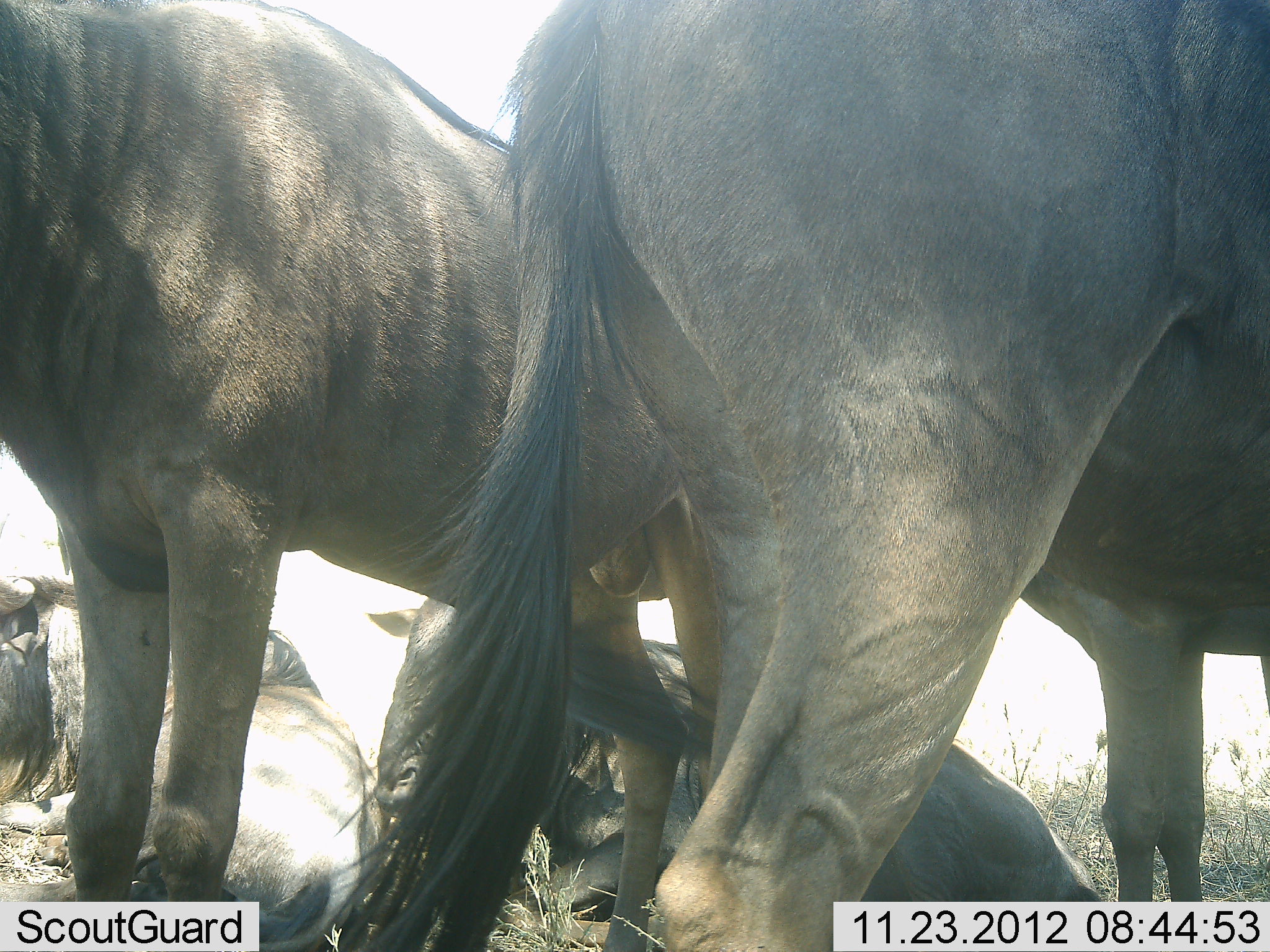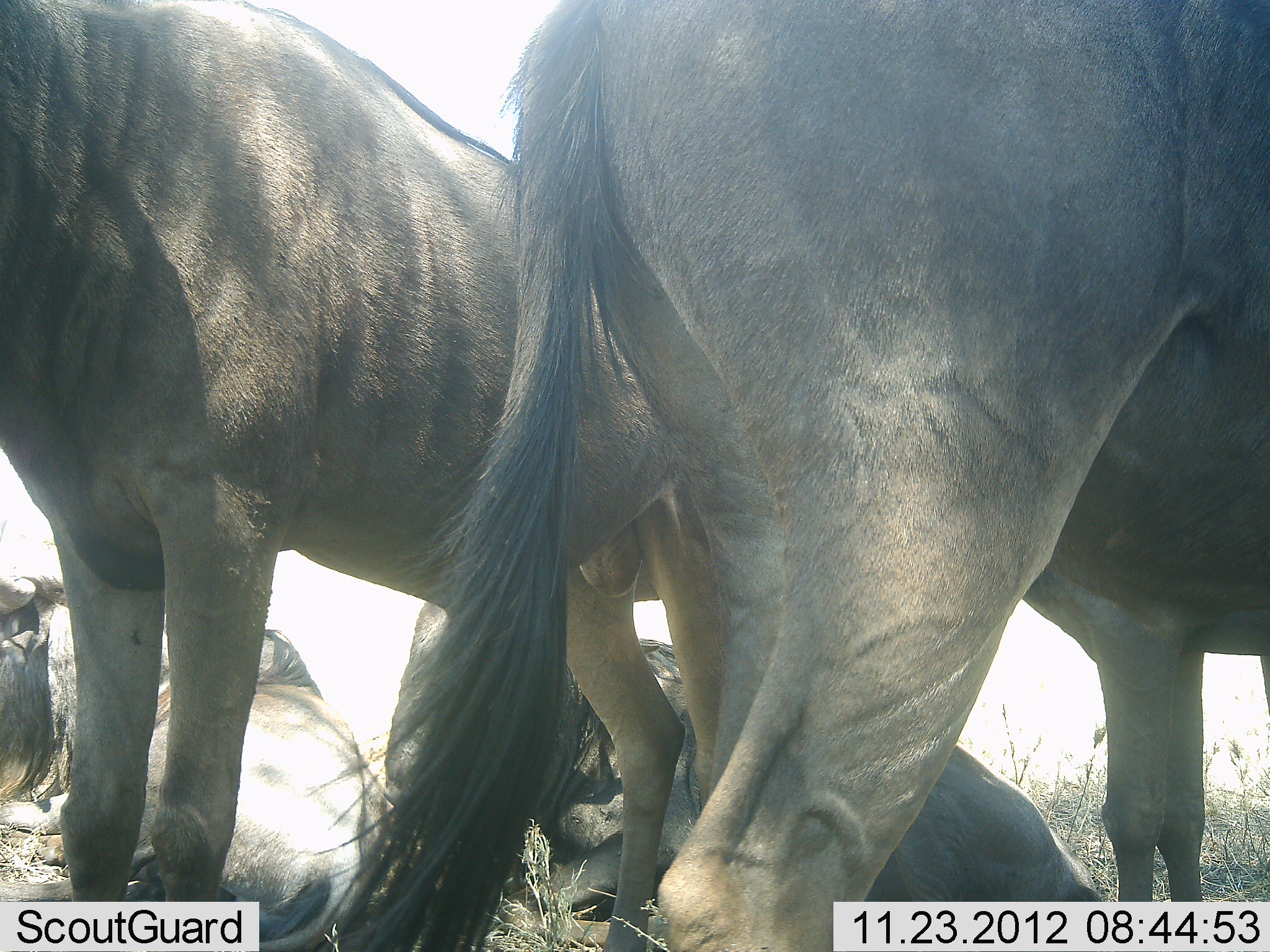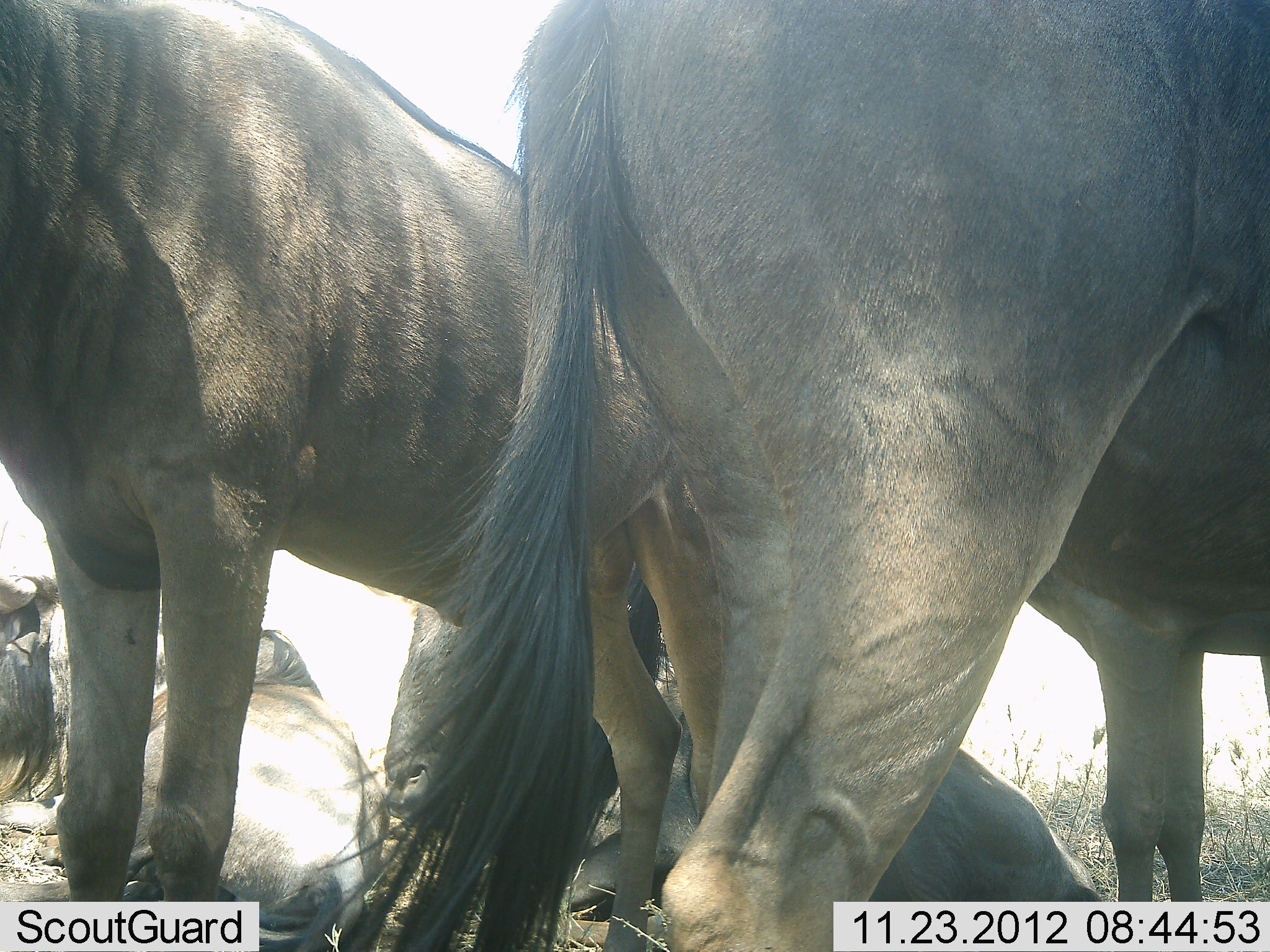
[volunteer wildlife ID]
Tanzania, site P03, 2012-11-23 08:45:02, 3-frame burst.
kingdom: Animalia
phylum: Chordata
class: Mammalia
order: Artiodactyla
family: Bovidae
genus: Connochaetes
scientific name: Connochaetes taurinus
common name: blue wildebeest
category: wildebeest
Wildebeest (blue wildebeest) (Connochaetes taurinus), count 4. Behavior (volunteer vote fractions): standing 70%, resting 80%, moving 10%, interacting 0%. Young present (vote fraction): 0%. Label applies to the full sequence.